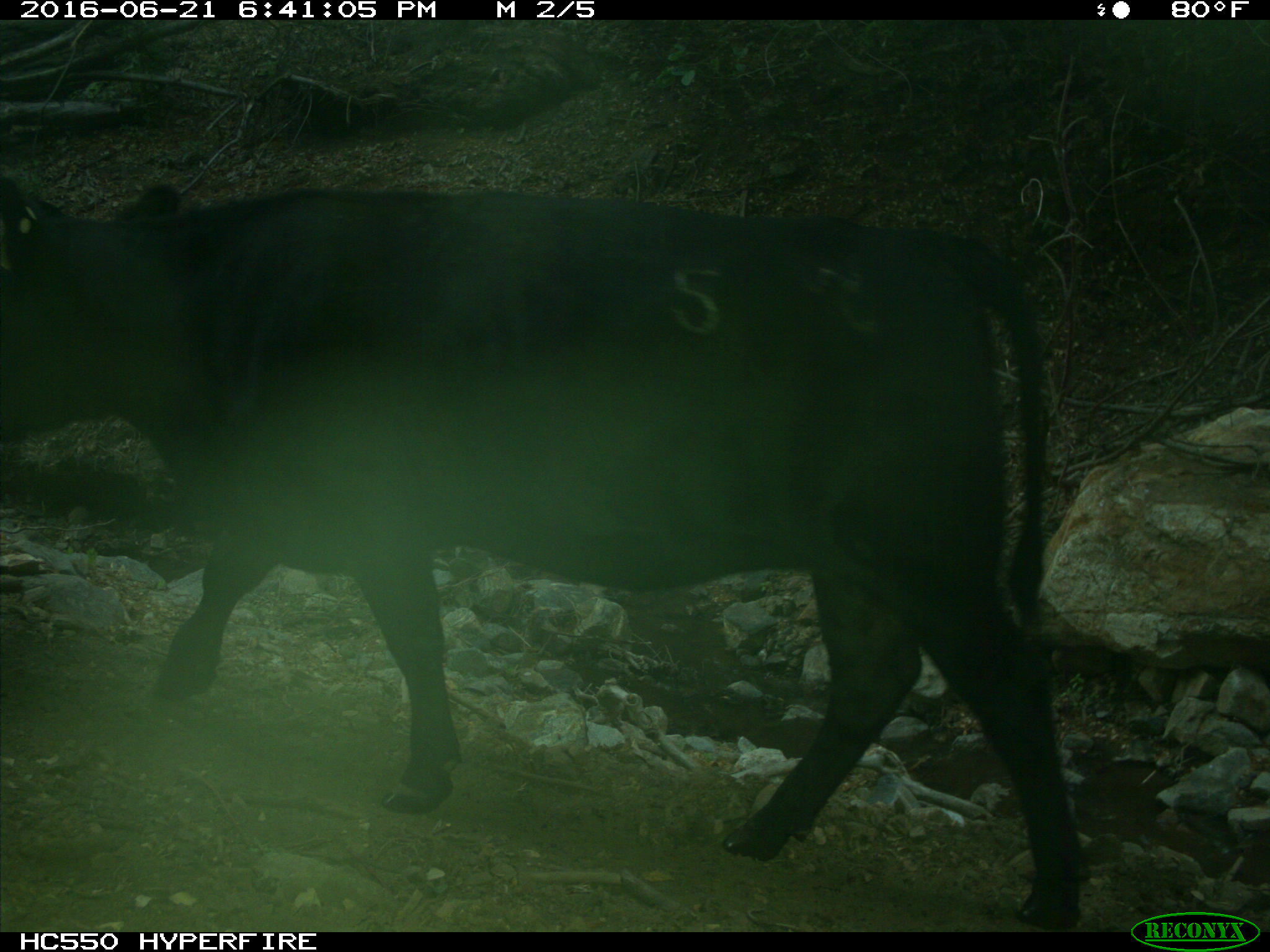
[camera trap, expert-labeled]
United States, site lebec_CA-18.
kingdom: Animalia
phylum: Chordata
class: Mammalia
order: Artiodactyla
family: Bovidae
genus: Bos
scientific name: Bos taurus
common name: domestic cow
Bos taurus (domestic cow).